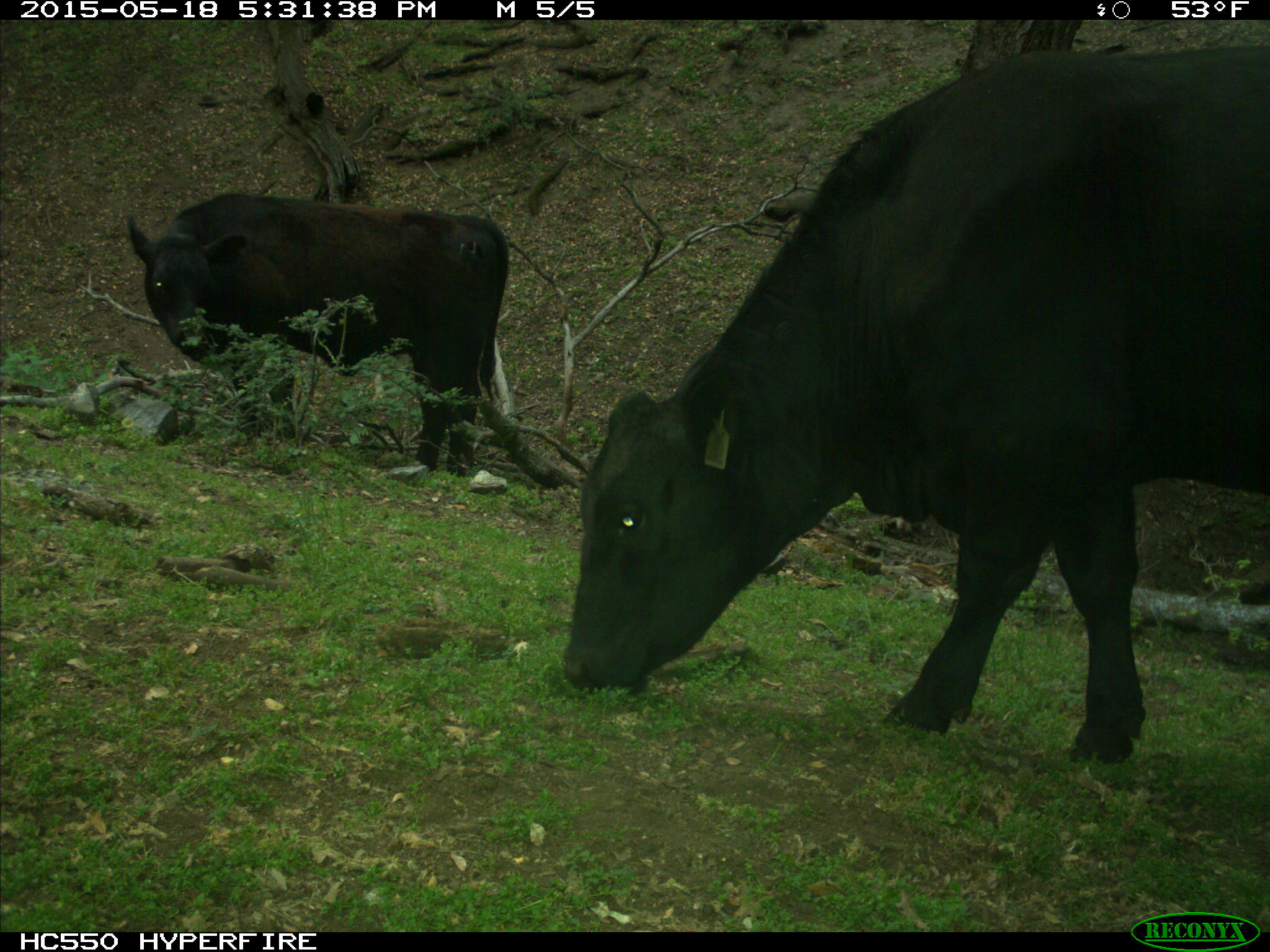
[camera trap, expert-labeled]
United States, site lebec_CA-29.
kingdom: Animalia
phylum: Chordata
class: Mammalia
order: Artiodactyla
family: Bovidae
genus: Bos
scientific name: Bos taurus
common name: domestic cow